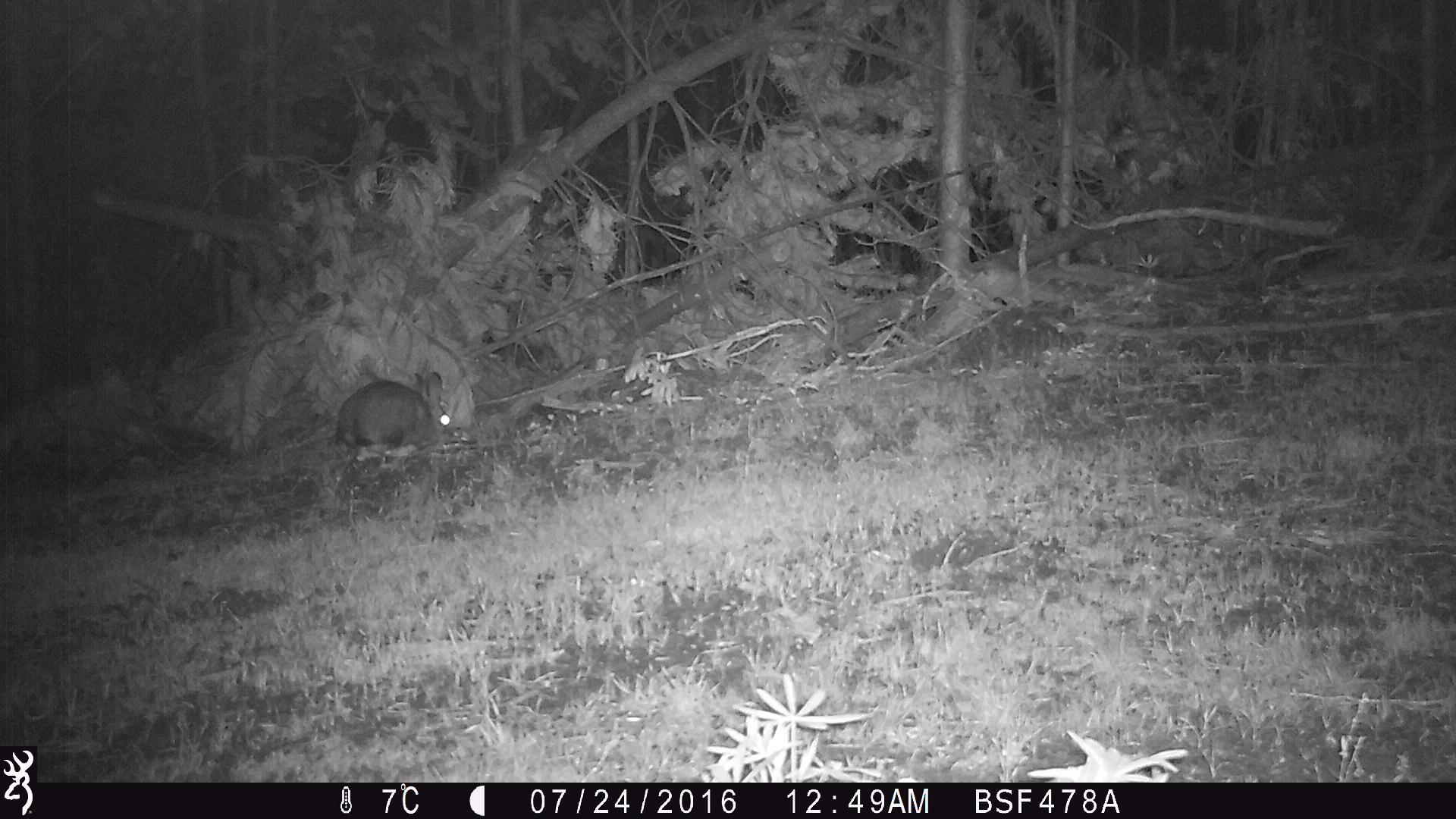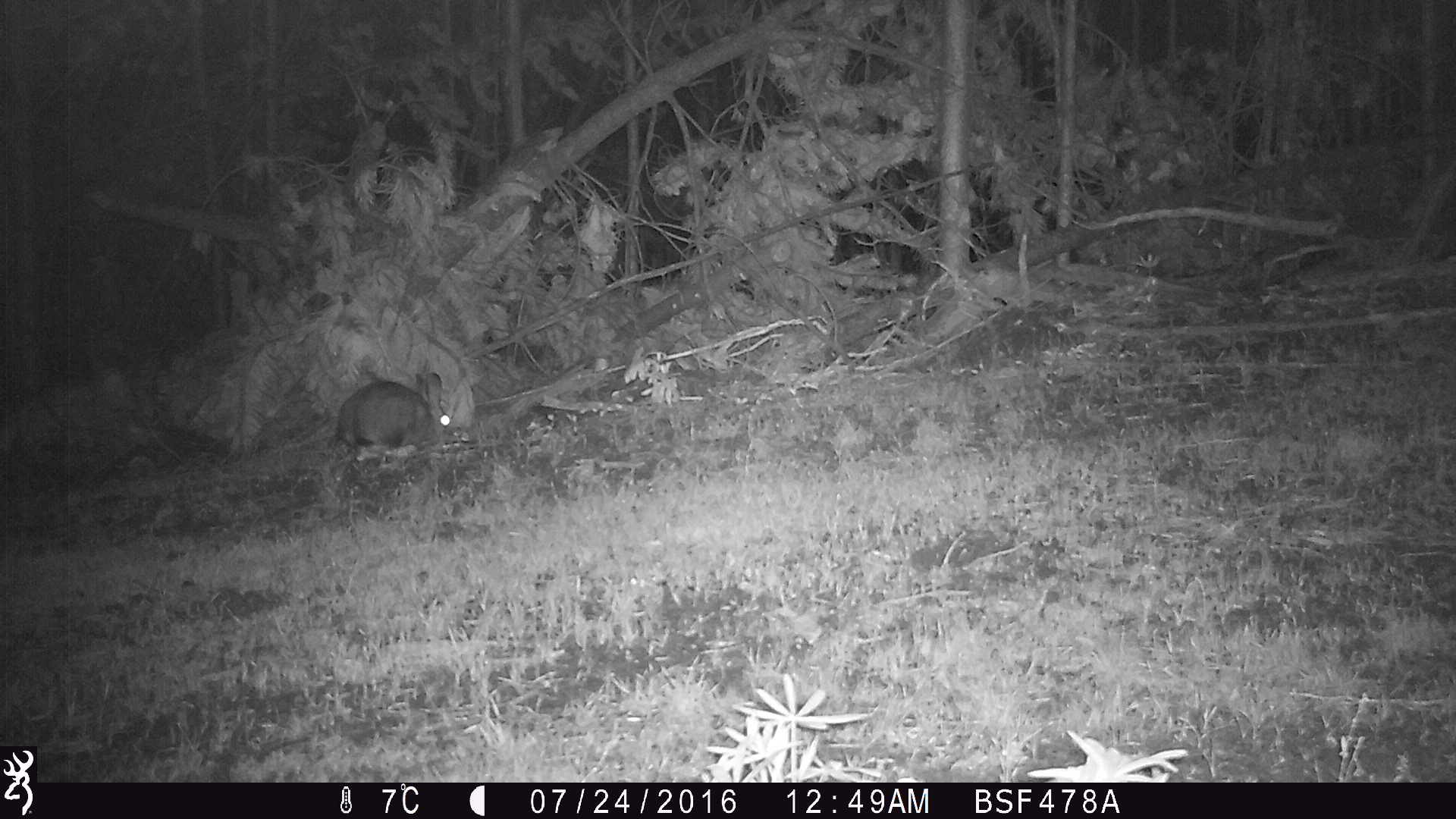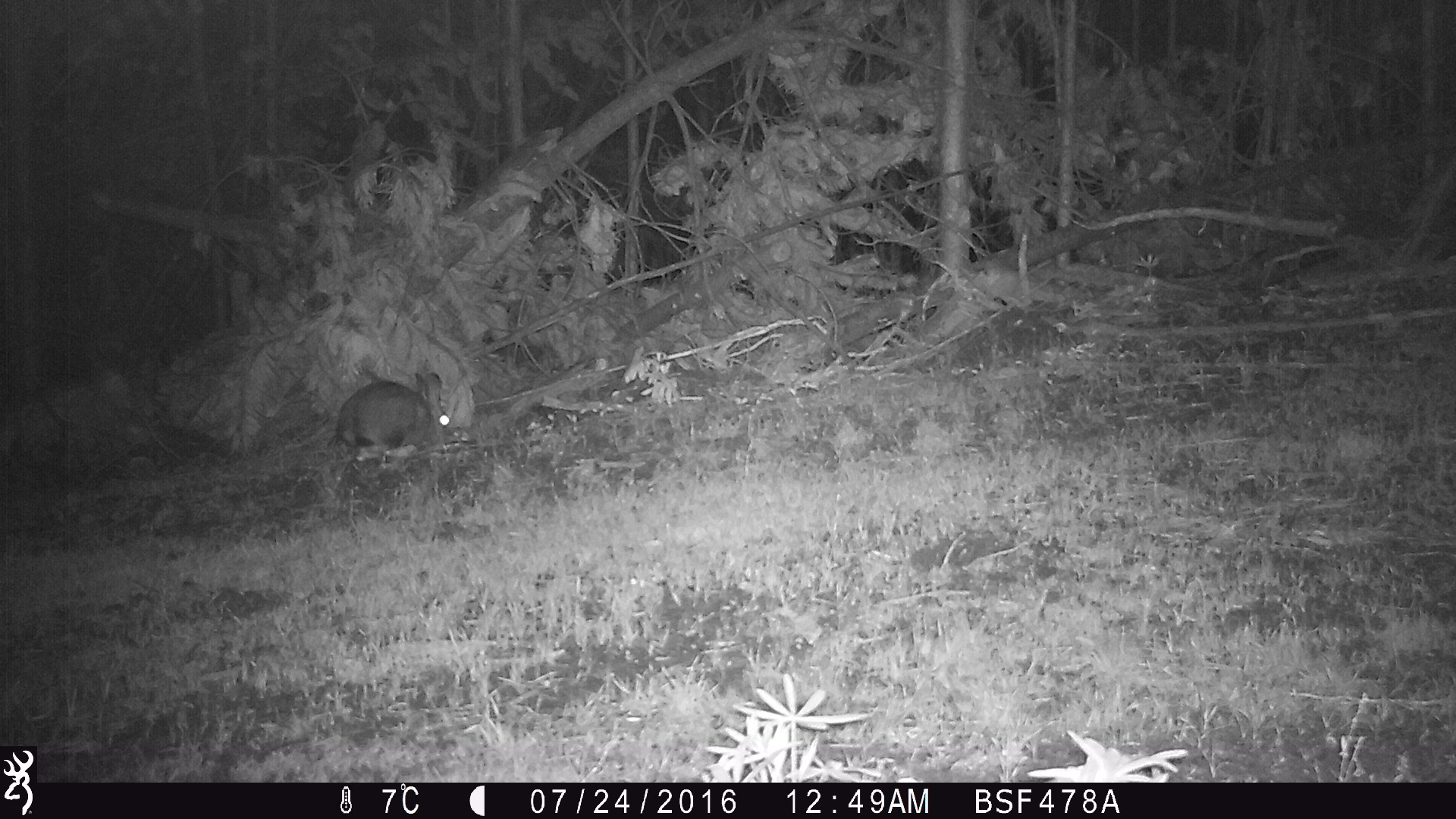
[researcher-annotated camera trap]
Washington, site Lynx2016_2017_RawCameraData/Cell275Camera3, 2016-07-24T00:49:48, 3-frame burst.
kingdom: Animalia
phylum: Chordata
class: Mammalia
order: Lagomorpha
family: Leporidae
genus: Lepus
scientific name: Lepus americanus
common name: snowshoe hare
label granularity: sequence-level